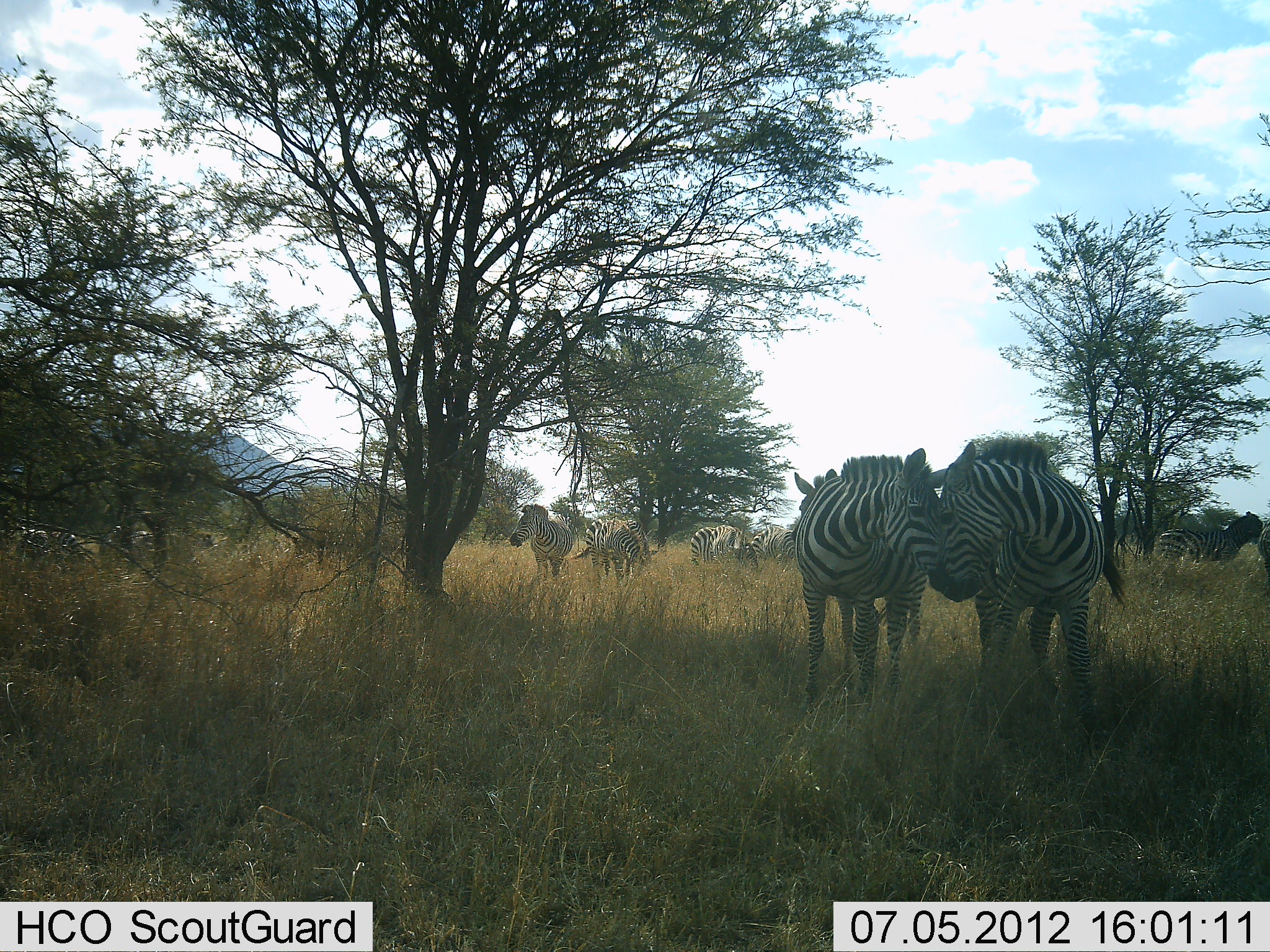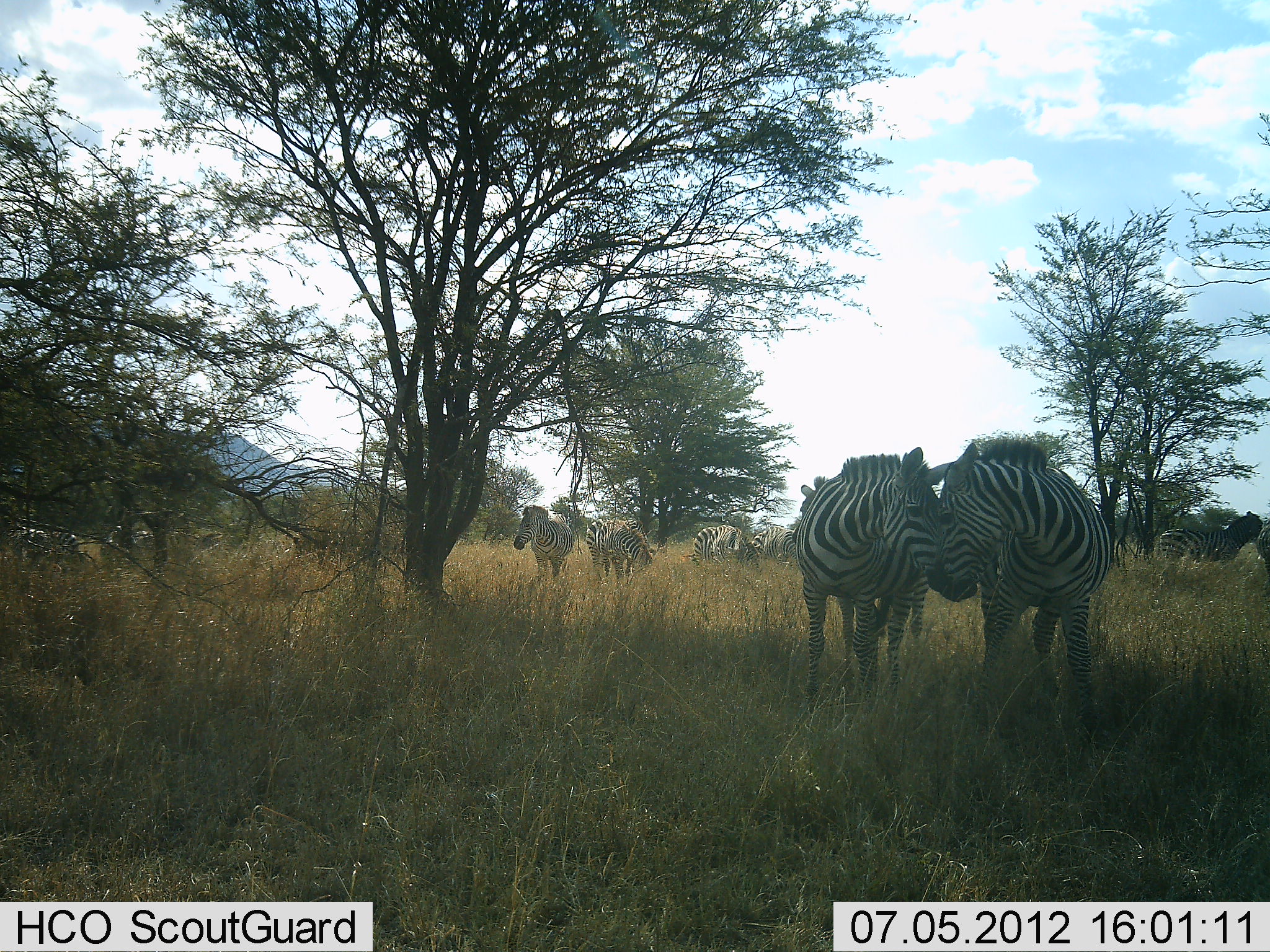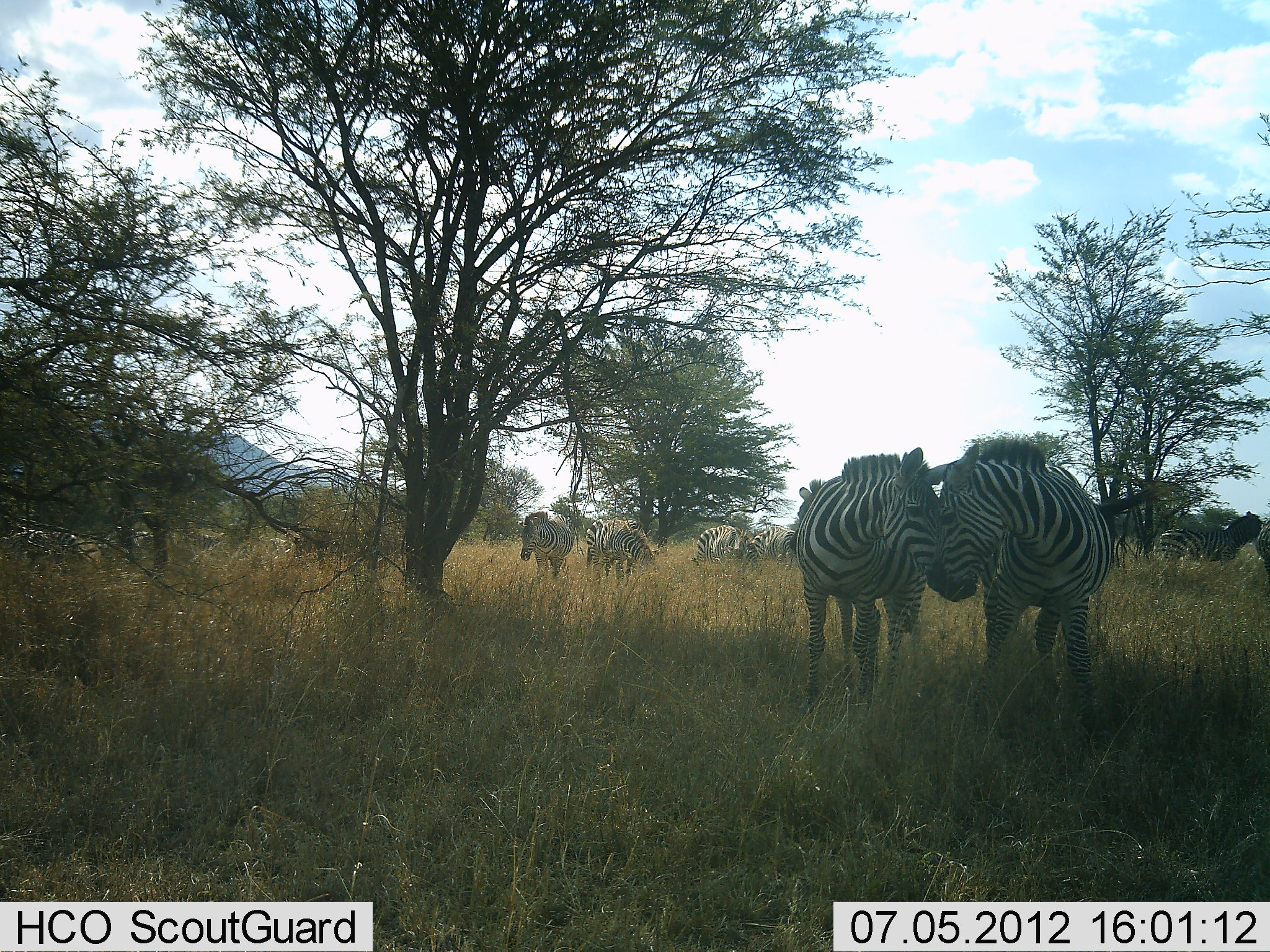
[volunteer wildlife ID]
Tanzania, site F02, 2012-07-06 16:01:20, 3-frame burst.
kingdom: Animalia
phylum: Chordata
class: Mammalia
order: Perissodactyla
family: Equidae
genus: Equus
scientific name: Equus quagga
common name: plains zebra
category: zebra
Zebra (plains zebra) (Equus quagga), count 11-50. Behavior (volunteer vote fractions): standing 100%, resting 0%, moving 0%, interacting 60%. Young present (vote fraction): 0%. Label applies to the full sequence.